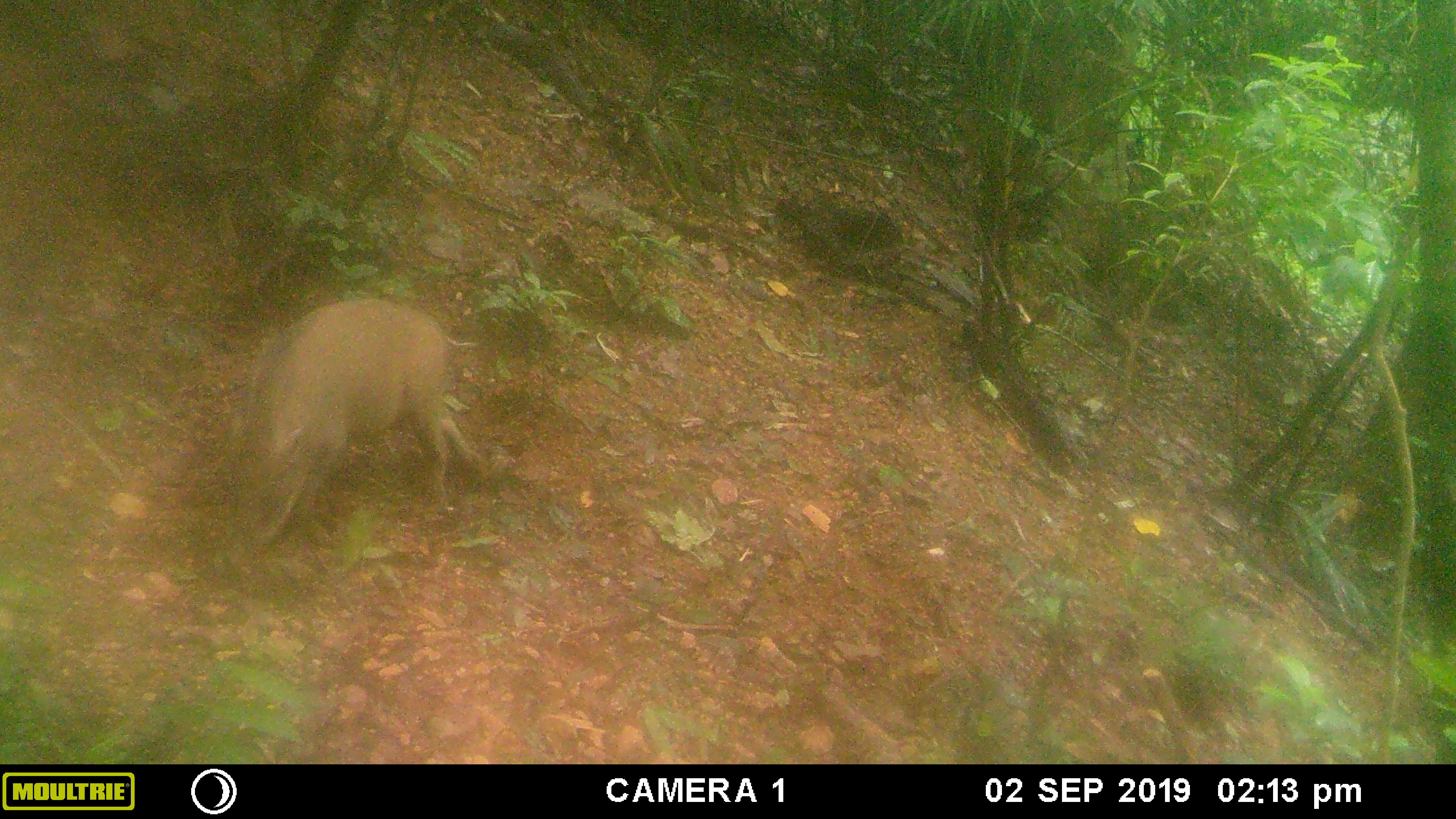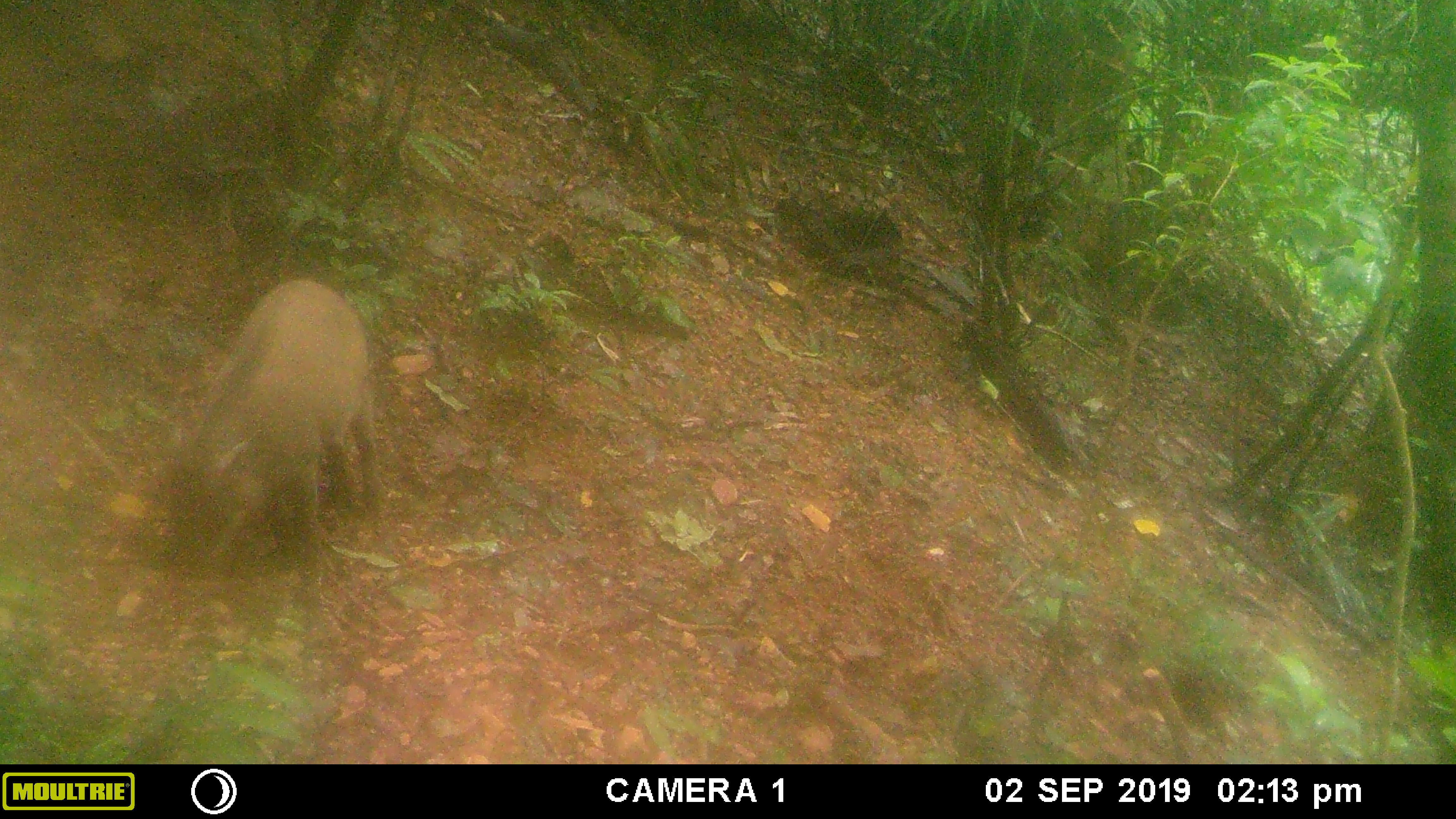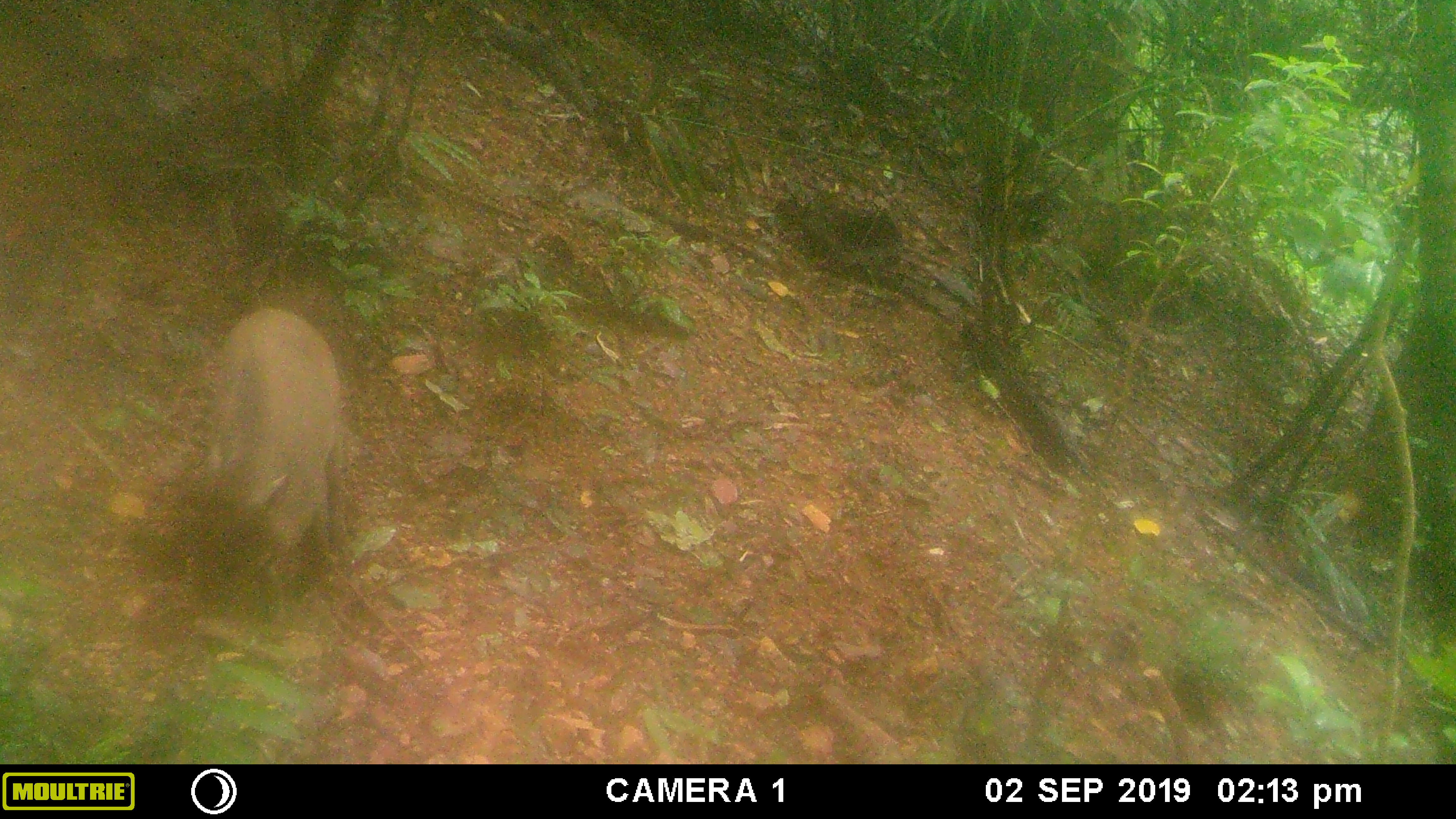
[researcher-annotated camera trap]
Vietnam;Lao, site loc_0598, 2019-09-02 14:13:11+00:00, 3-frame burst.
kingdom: Animalia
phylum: Chordata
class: Mammalia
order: Artiodactyla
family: Suidae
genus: Sus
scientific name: Sus scrofa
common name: eurasian wild pig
Eurasian wild pig (Sus scrofa). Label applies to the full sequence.